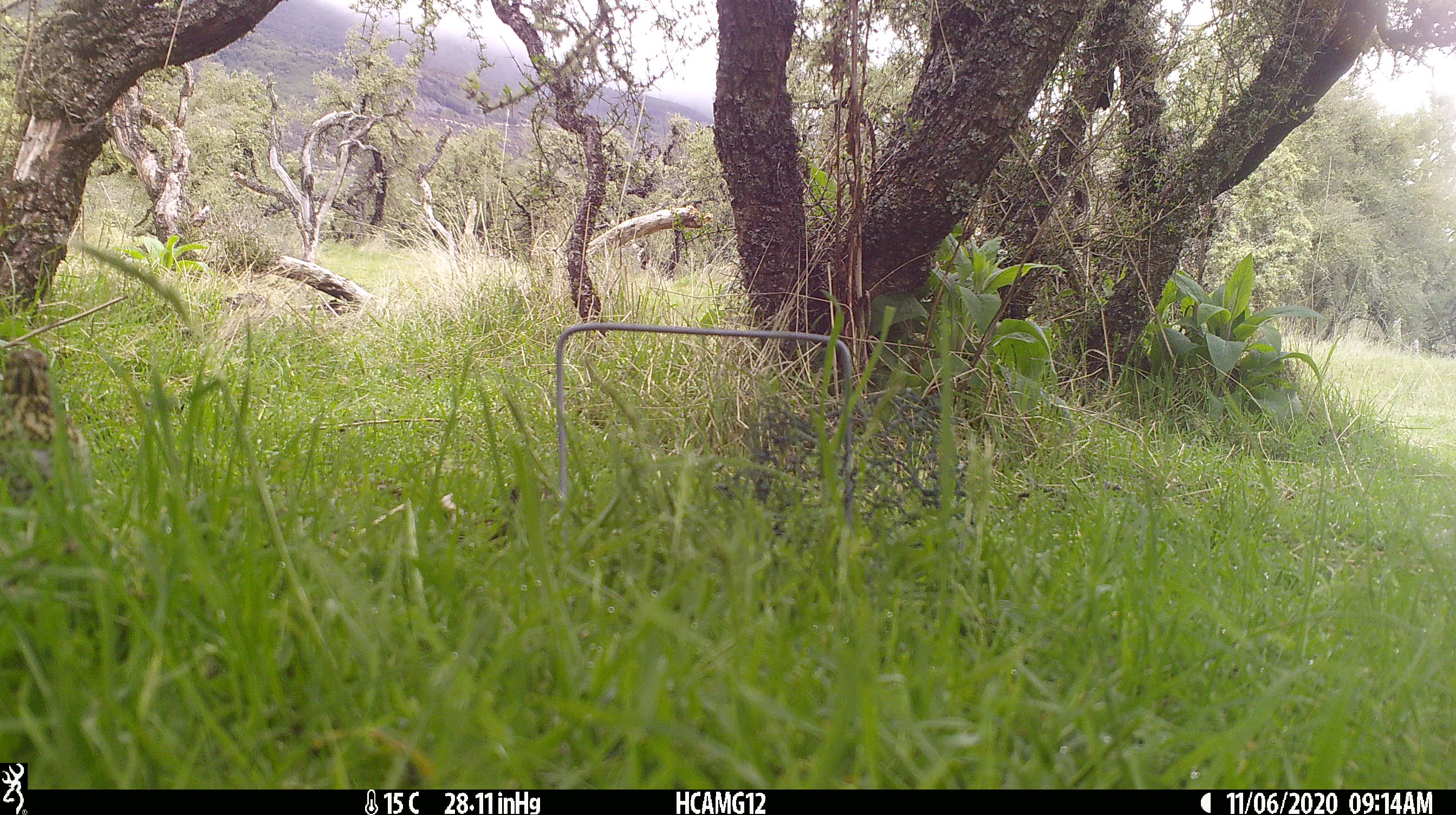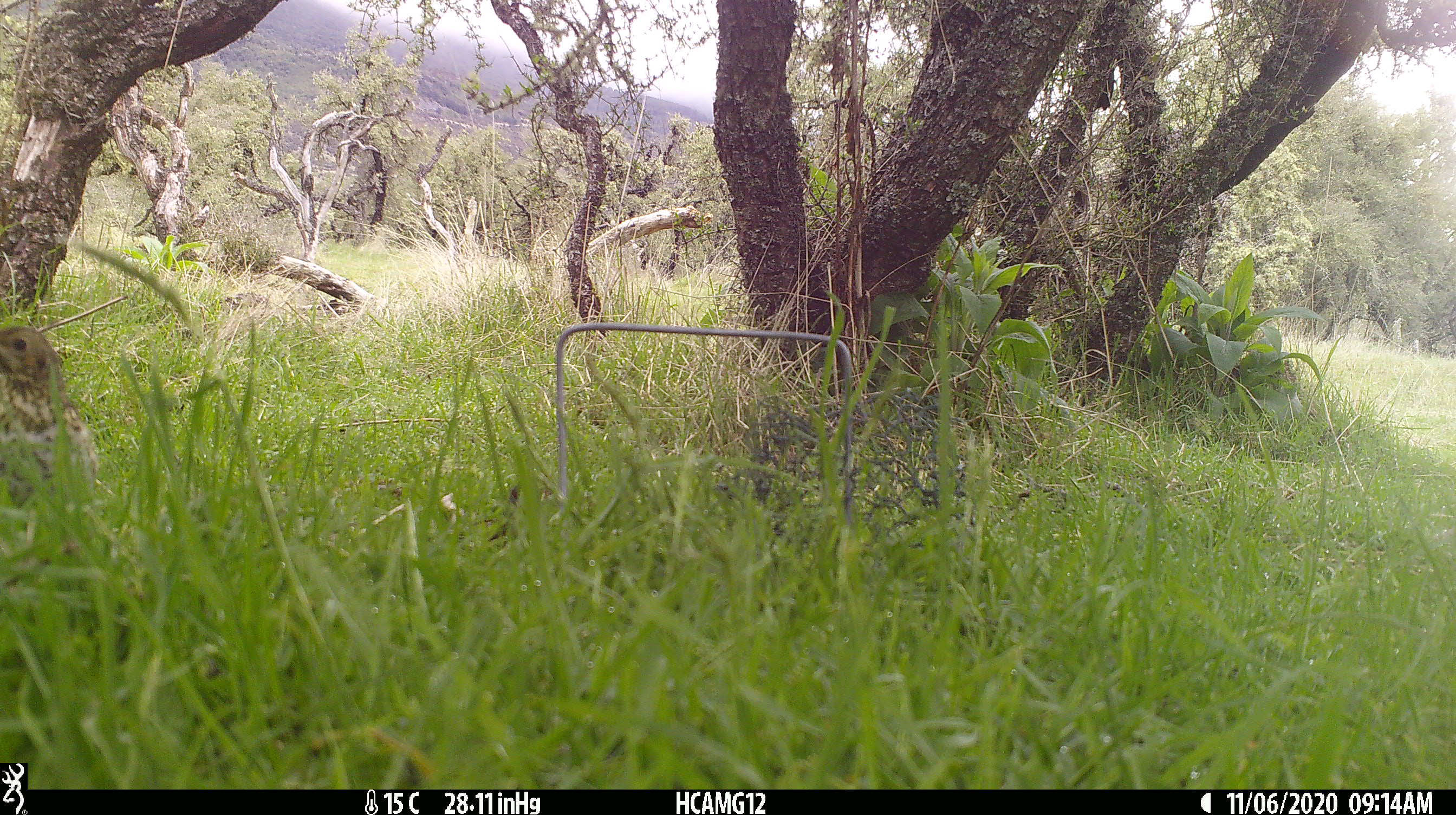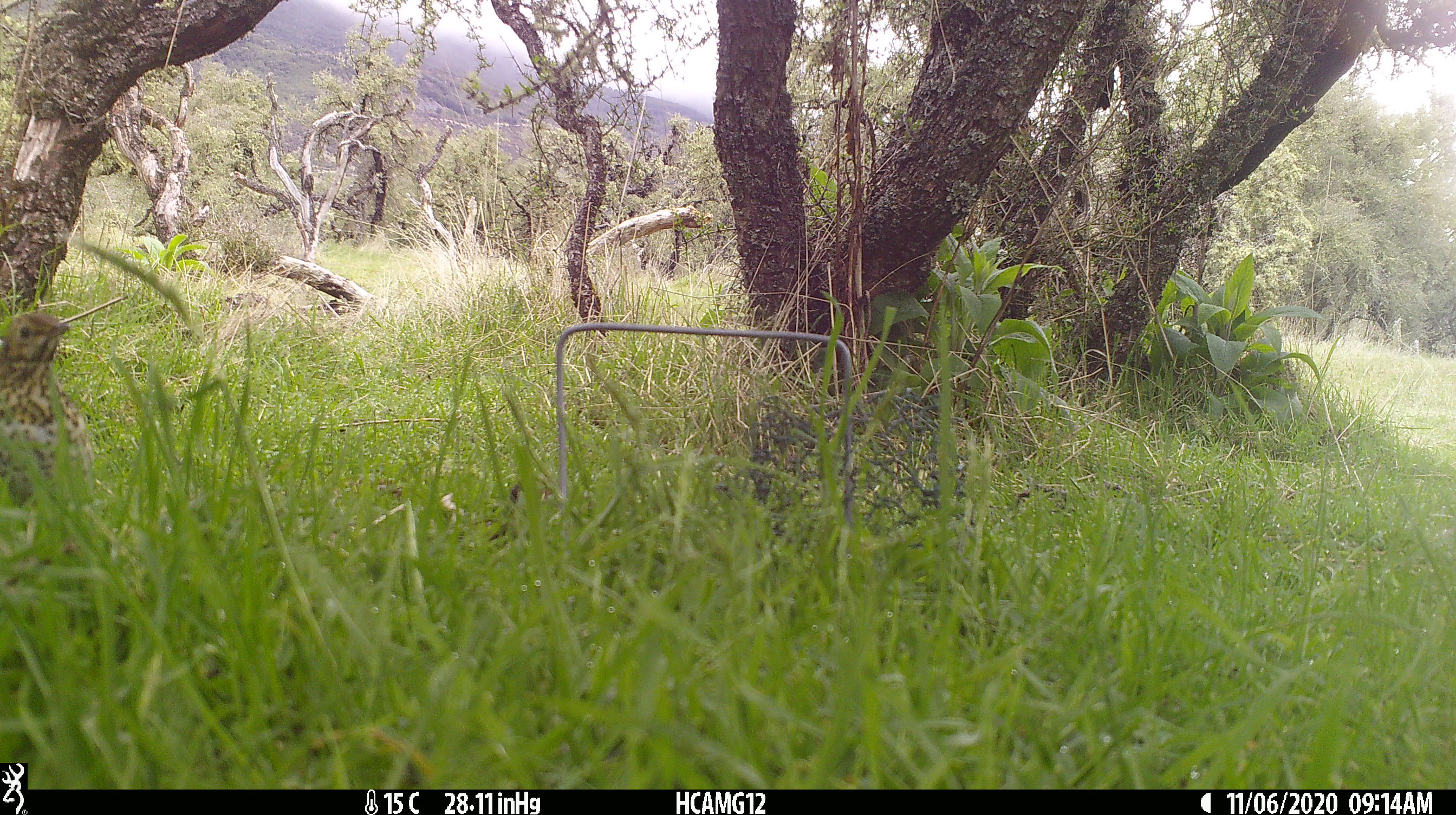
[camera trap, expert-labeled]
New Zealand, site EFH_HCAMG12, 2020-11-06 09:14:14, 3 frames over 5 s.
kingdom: Animalia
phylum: Chordata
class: Aves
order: Passeriformes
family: Turdidae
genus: Turdus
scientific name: Turdus philomelos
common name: song thrush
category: thrush